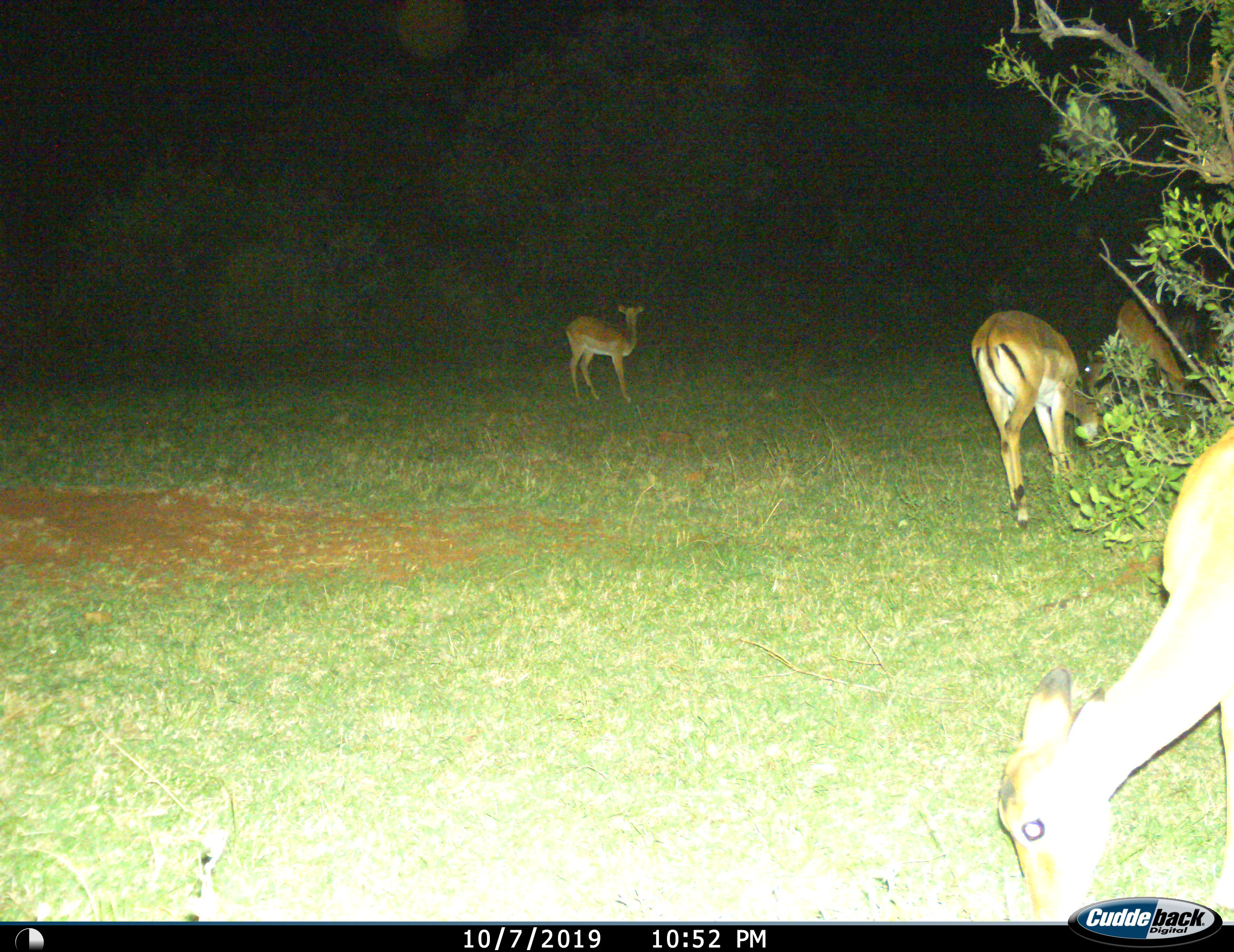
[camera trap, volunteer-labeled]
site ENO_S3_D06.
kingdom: Animalia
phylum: Chordata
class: Mammalia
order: Artiodactyla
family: Bovidae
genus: Aepyceros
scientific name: Aepyceros melampus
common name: impala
Impala (Aepyceros melampus), count 4. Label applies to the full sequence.